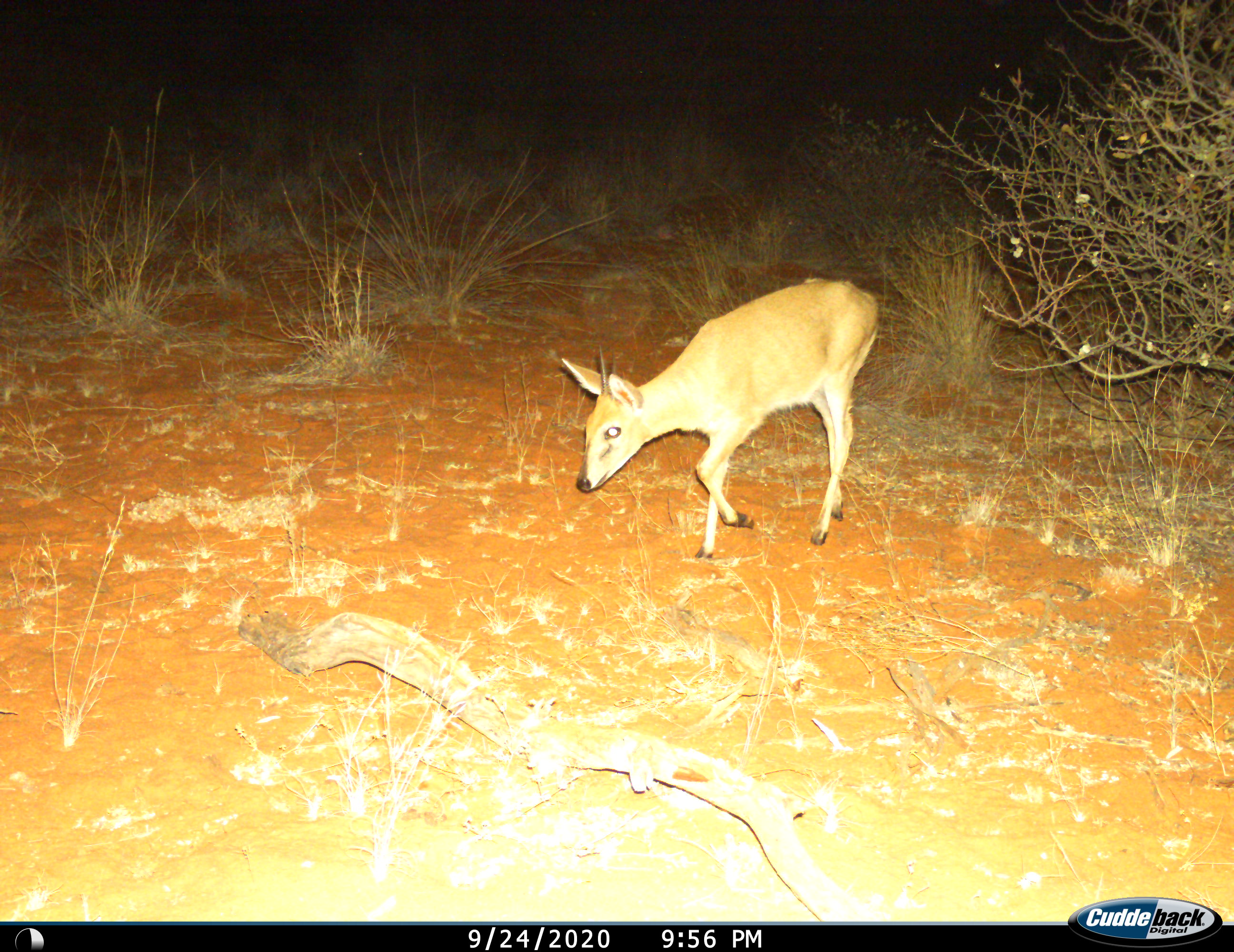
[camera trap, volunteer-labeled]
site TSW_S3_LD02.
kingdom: Animalia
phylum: Chordata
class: Mammalia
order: Artiodactyla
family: Bovidae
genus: Sylvicapra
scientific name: Sylvicapra grimmia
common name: common duiker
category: duikercommongrey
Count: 1.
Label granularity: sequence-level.